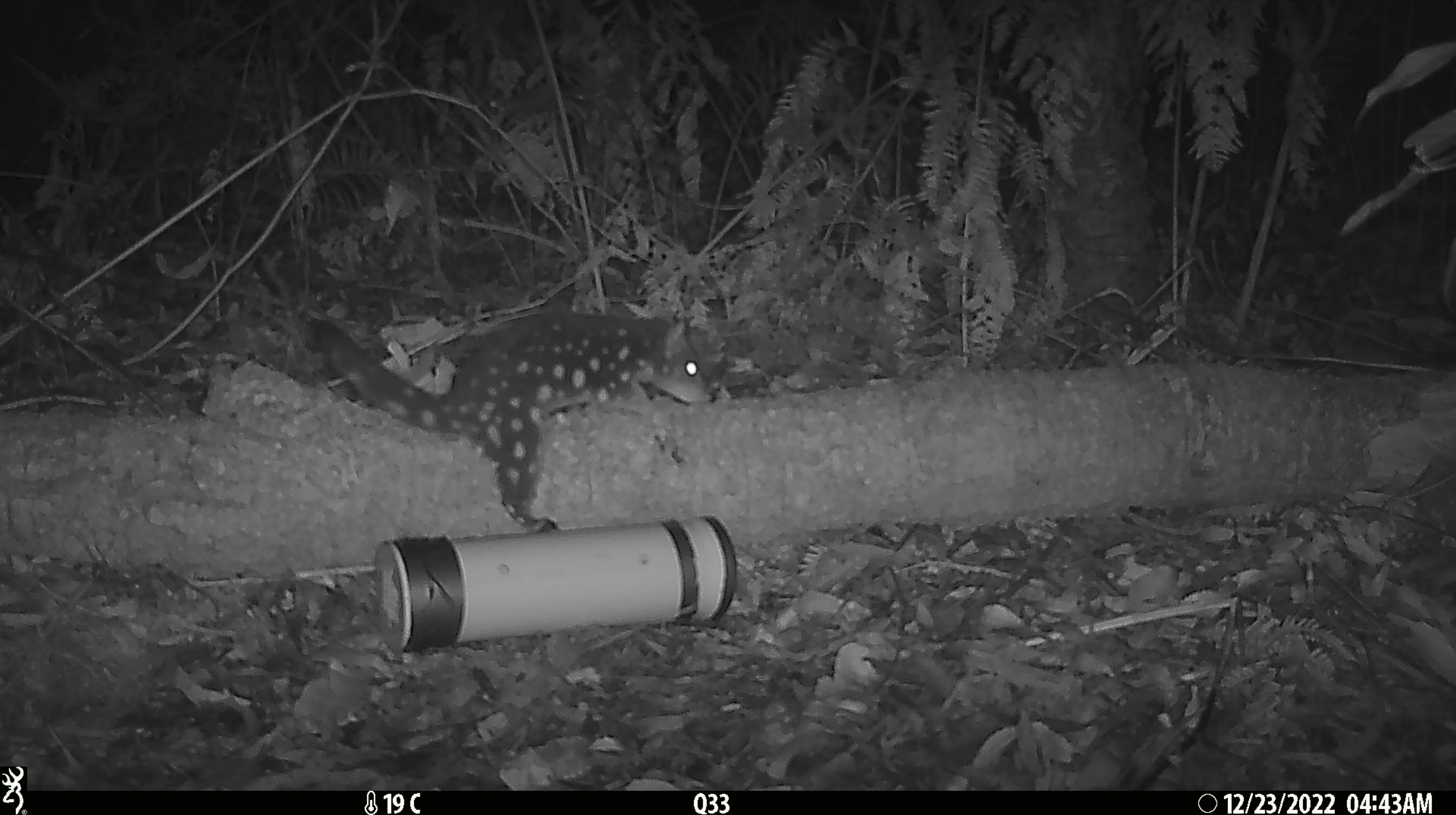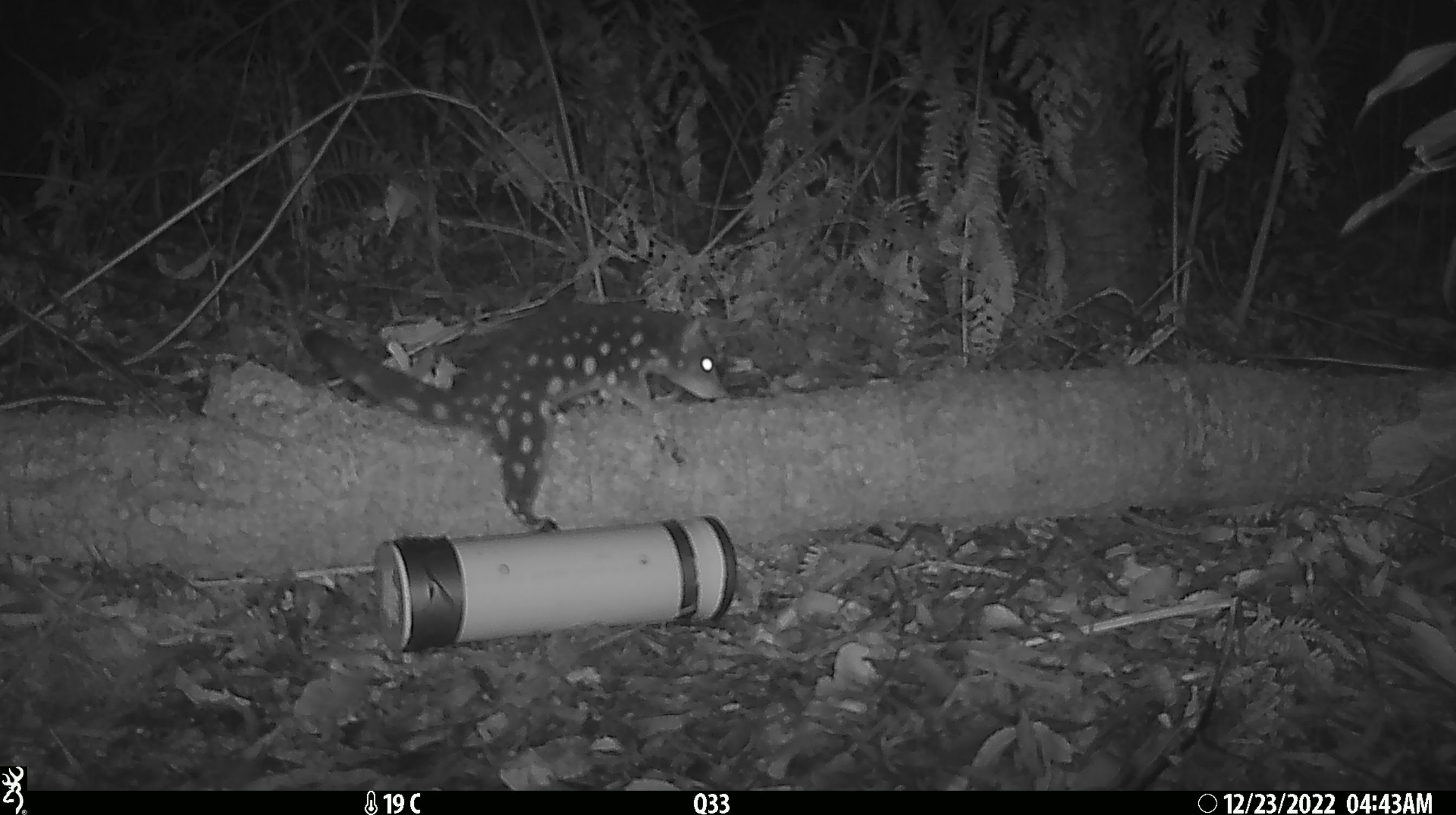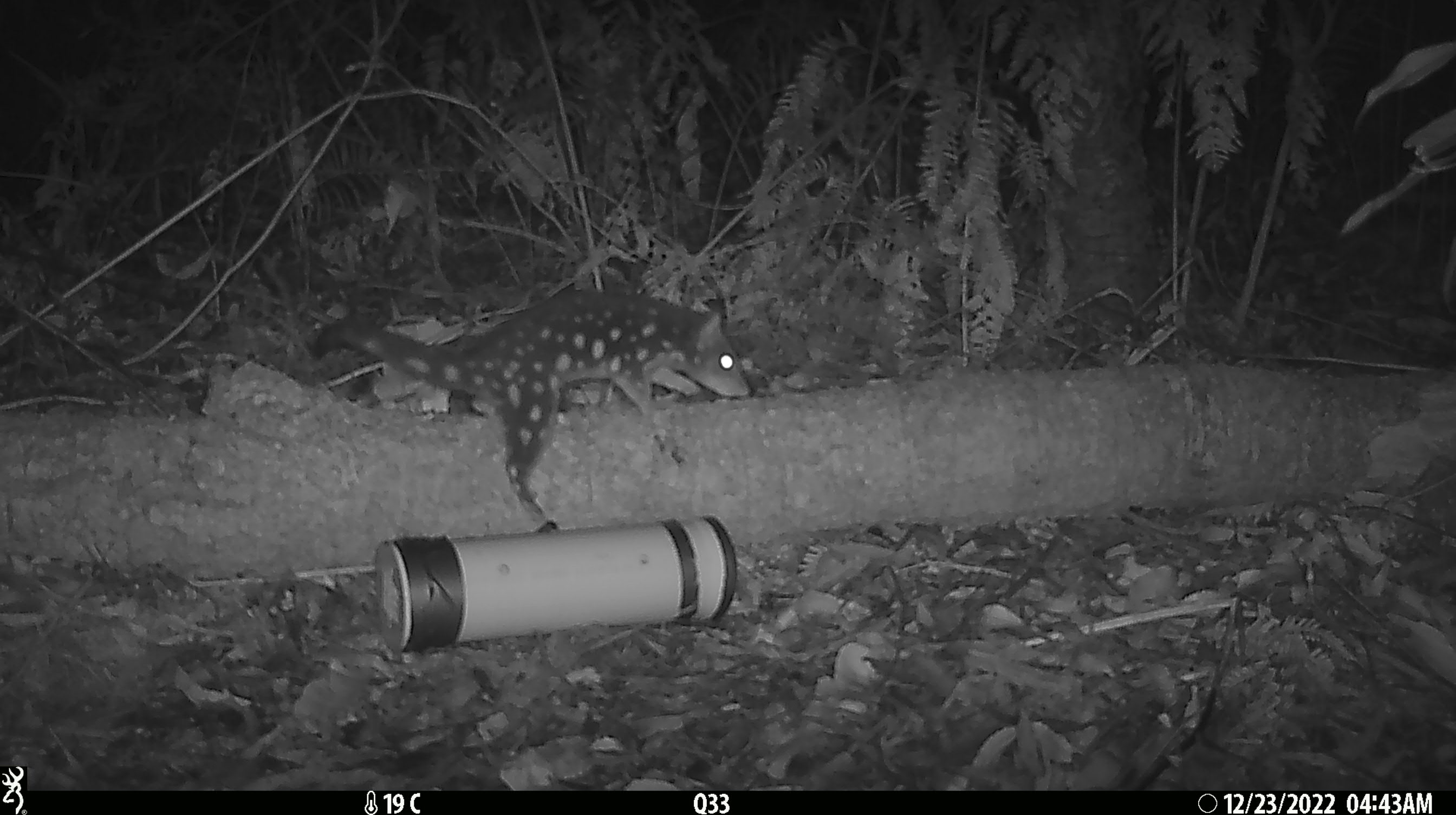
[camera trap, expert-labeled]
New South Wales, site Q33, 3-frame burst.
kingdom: Animalia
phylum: Chordata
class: Mammalia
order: Dasyuromorphia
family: Dasyuridae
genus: Dasyurus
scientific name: Dasyurus maculatus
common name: spotted-tailed quoll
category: quoll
Quoll (spotted-tailed quoll) (Dasyurus maculatus).